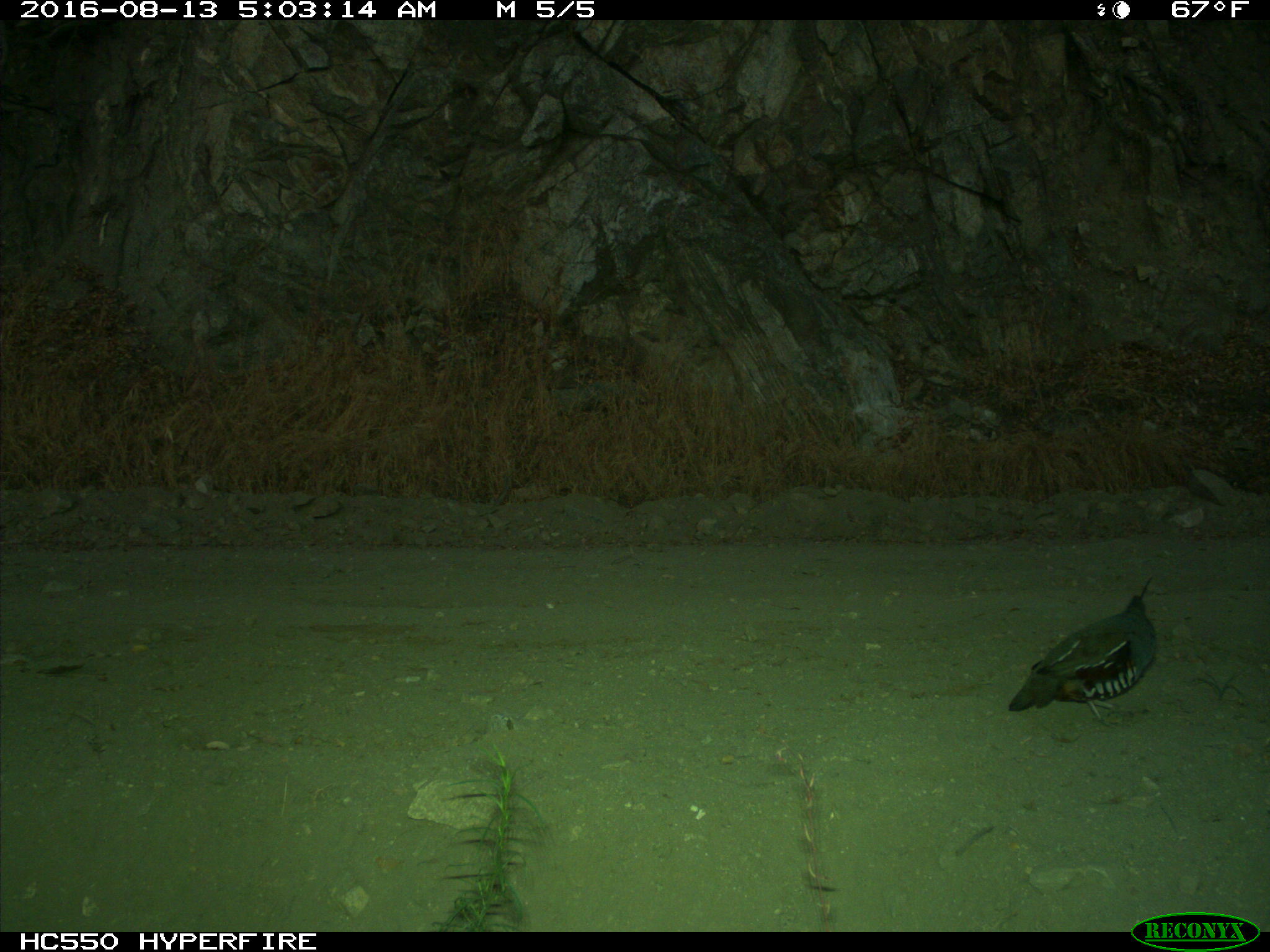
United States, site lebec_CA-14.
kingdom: Animalia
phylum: Chordata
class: Aves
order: Galliformes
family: Odontophoridae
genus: Callipepla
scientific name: Callipepla californica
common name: california quail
Callipepla californica (california quail).